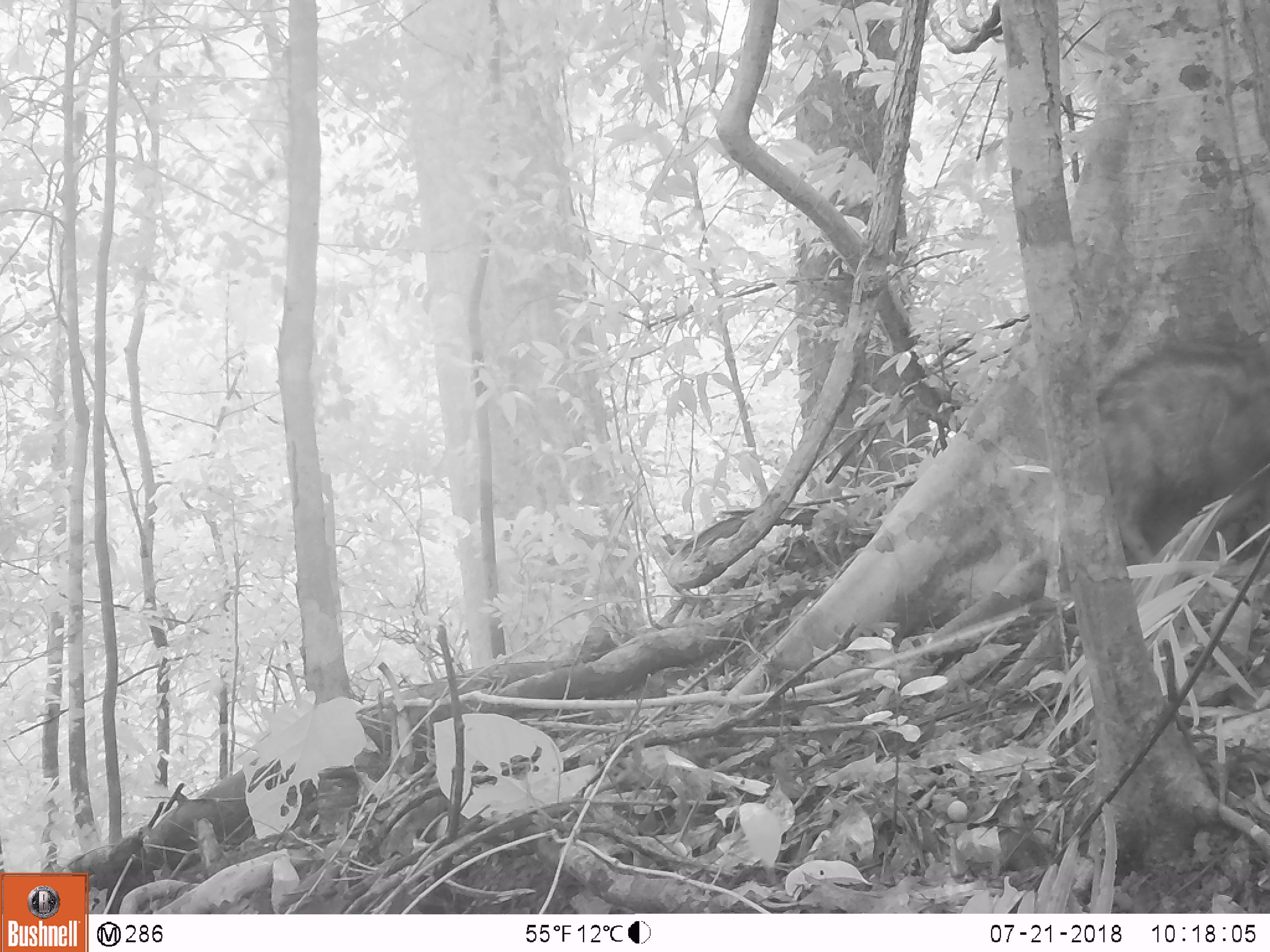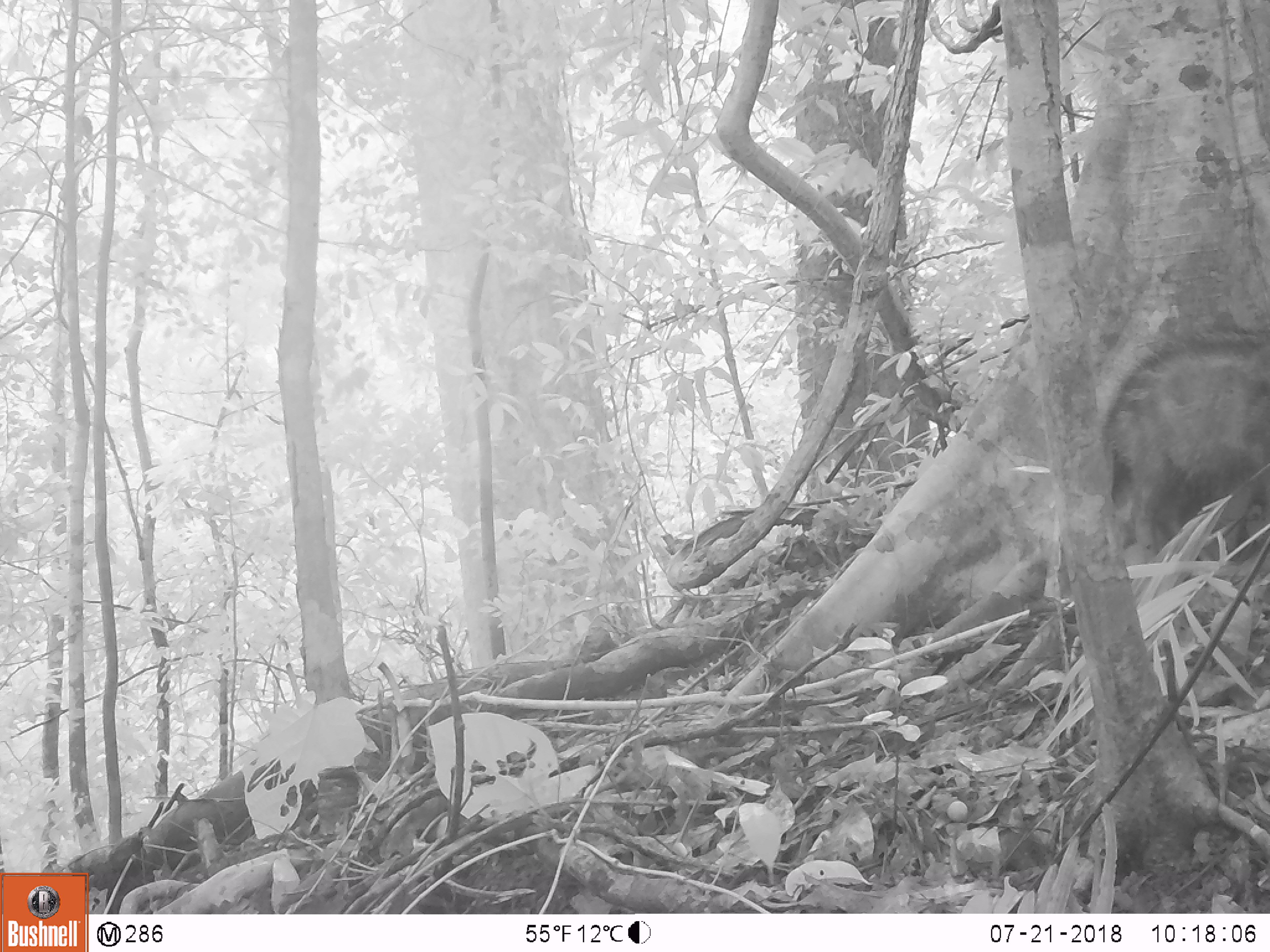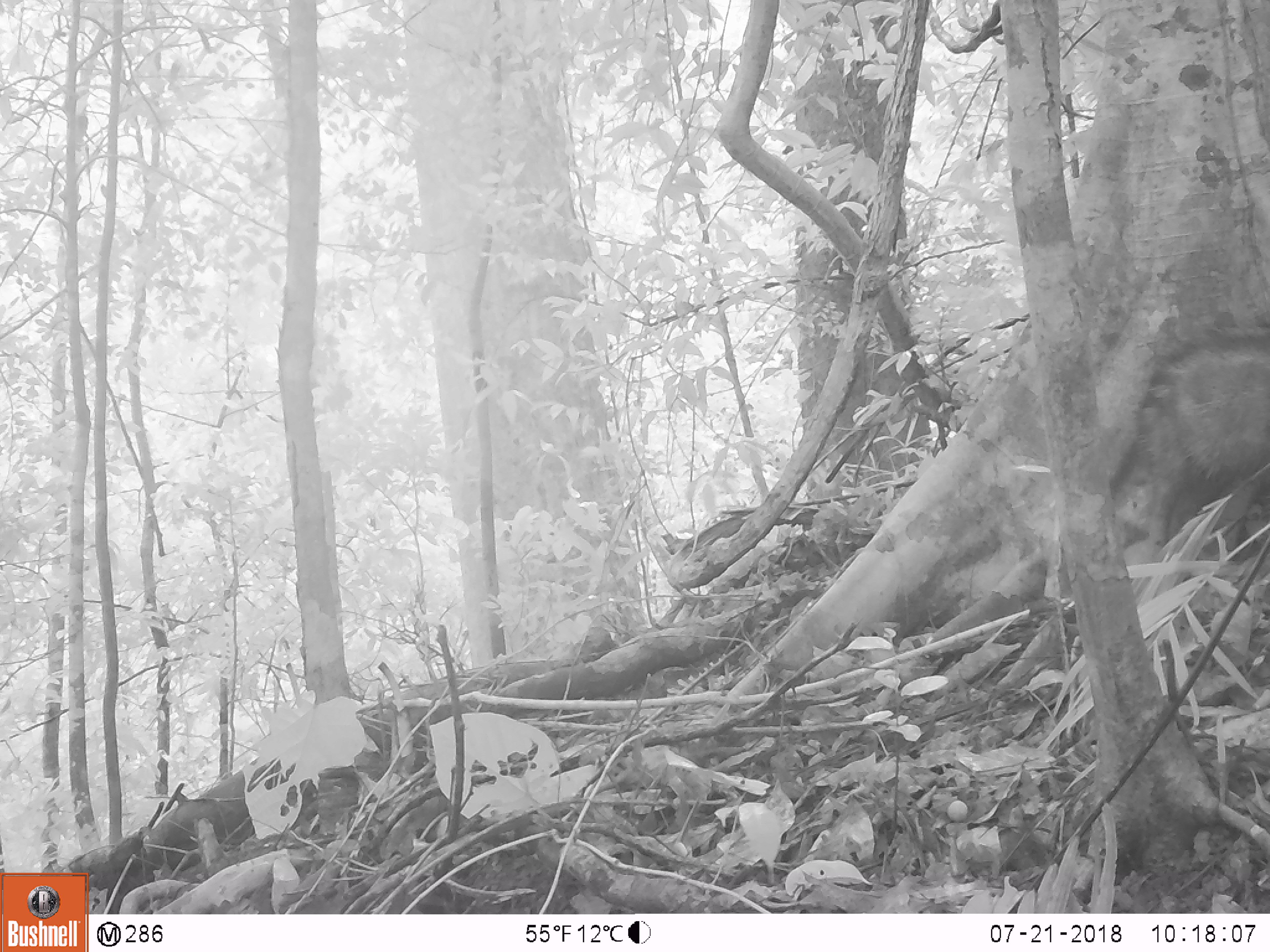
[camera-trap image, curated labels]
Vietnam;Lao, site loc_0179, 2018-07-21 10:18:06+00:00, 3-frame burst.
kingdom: Animalia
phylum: Chordata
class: Mammalia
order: Artiodactyla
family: Suidae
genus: Sus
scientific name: Sus scrofa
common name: eurasian wild pig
Eurasian wild pig (Sus scrofa). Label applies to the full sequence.